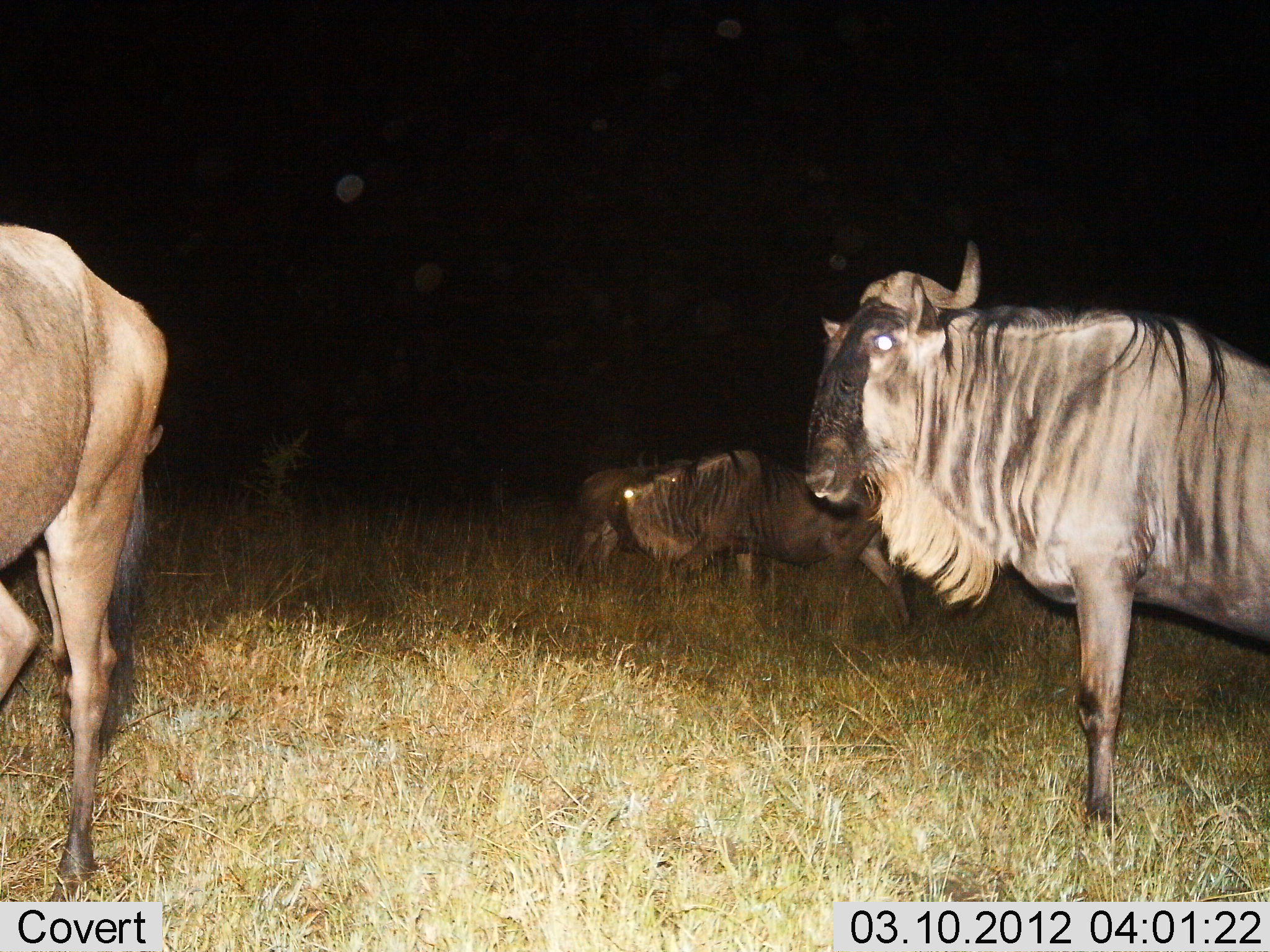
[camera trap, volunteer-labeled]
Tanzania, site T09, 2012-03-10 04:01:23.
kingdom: Animalia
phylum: Chordata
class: Mammalia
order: Artiodactyla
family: Bovidae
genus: Connochaetes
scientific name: Connochaetes taurinus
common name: blue wildebeest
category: wildebeest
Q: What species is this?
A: Wildebeest (blue wildebeest) (Connochaetes taurinus).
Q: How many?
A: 4.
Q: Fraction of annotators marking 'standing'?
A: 88%.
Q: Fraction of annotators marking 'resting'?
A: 9%.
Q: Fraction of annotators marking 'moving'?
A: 12%.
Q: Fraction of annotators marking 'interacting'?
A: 0%.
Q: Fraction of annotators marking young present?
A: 0%.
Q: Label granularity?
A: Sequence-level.